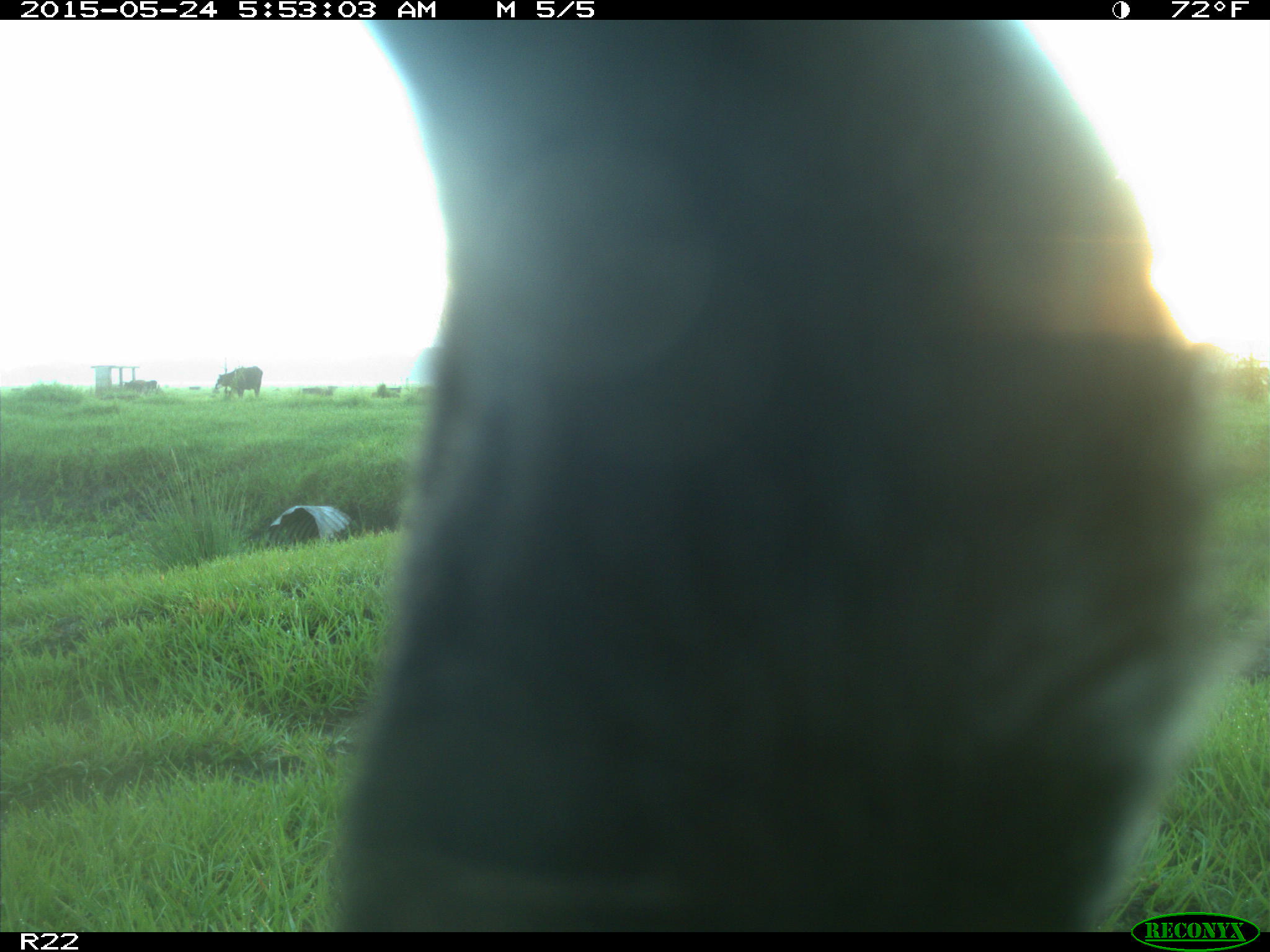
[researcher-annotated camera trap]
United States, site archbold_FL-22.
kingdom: Animalia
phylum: Chordata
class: Mammalia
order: Artiodactyla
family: Bovidae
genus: Bos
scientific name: Bos taurus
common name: domestic cow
Bos taurus (domestic cow).